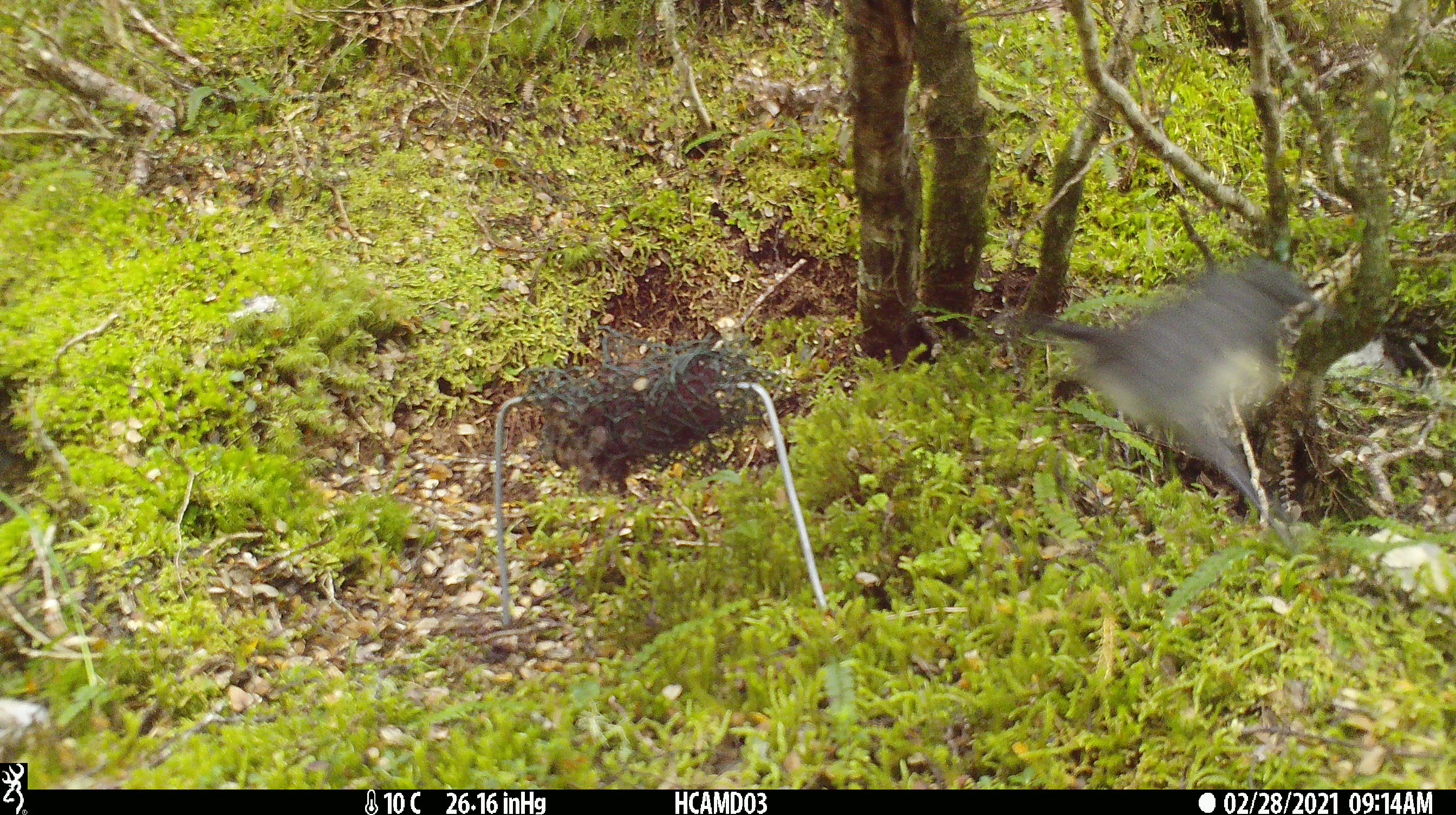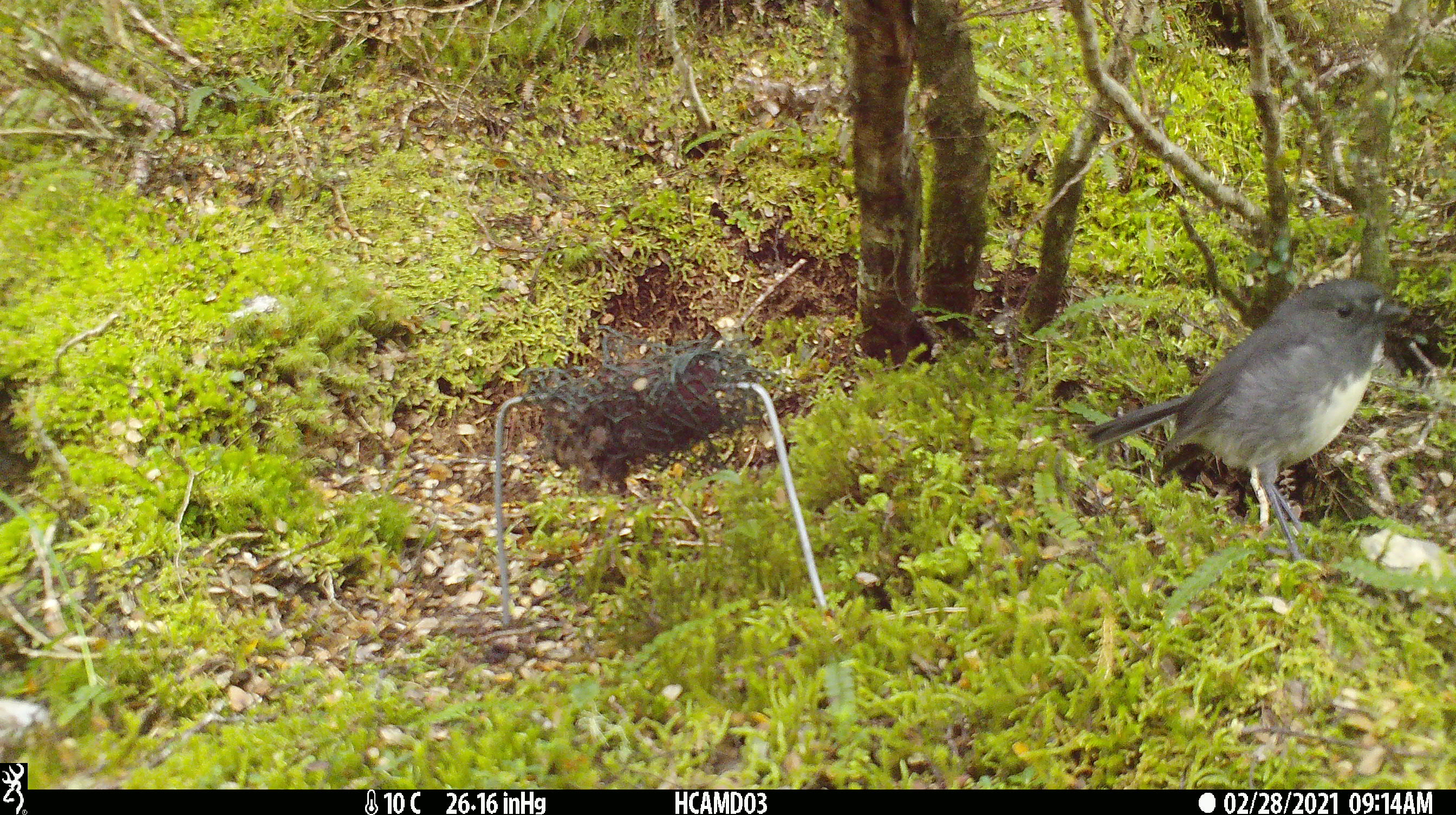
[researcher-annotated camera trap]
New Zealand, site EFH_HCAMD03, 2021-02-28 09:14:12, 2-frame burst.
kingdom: Animalia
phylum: Chordata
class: Aves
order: Passeriformes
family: Petroicidae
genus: Petroica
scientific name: Petroica australis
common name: new zealand robin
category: robin